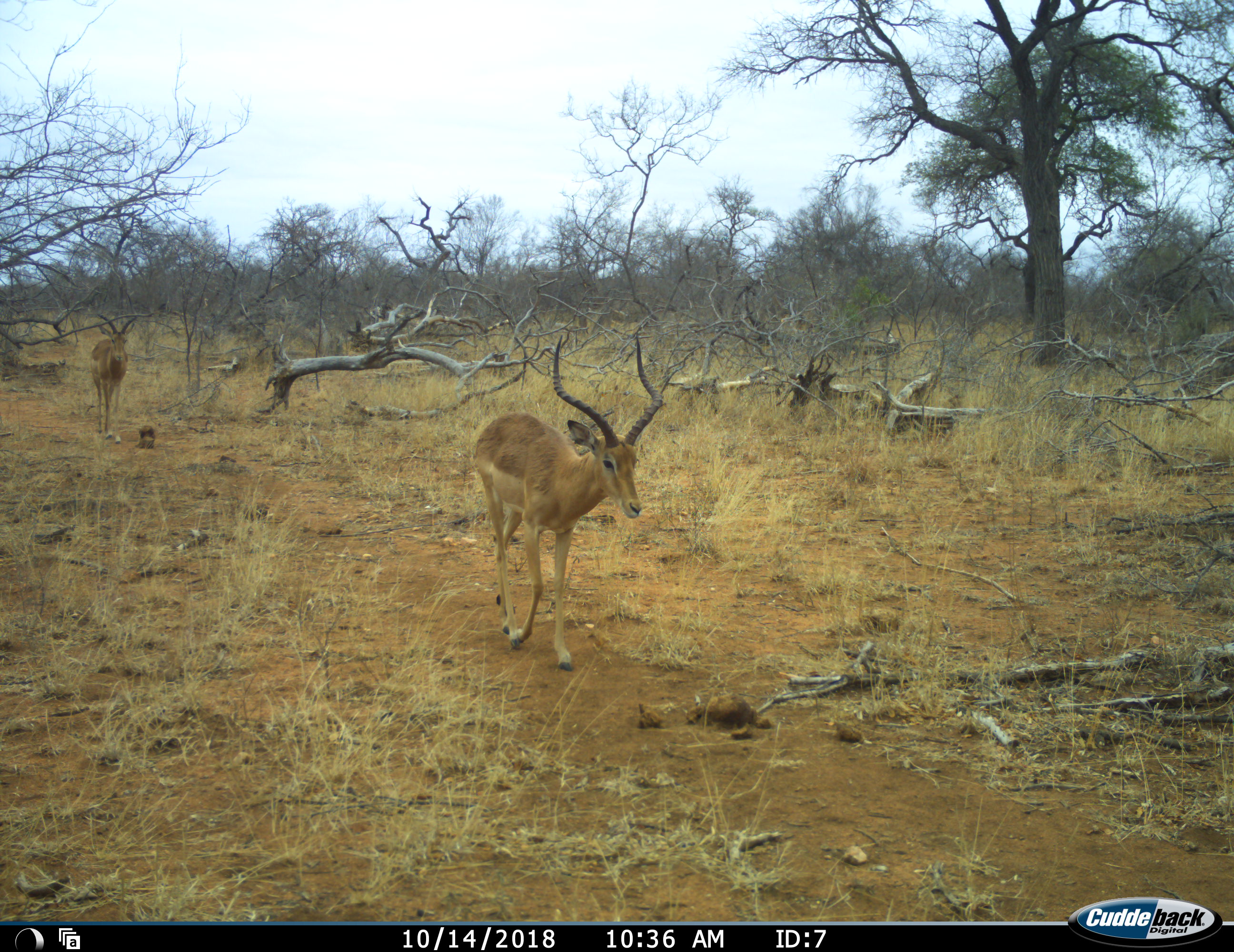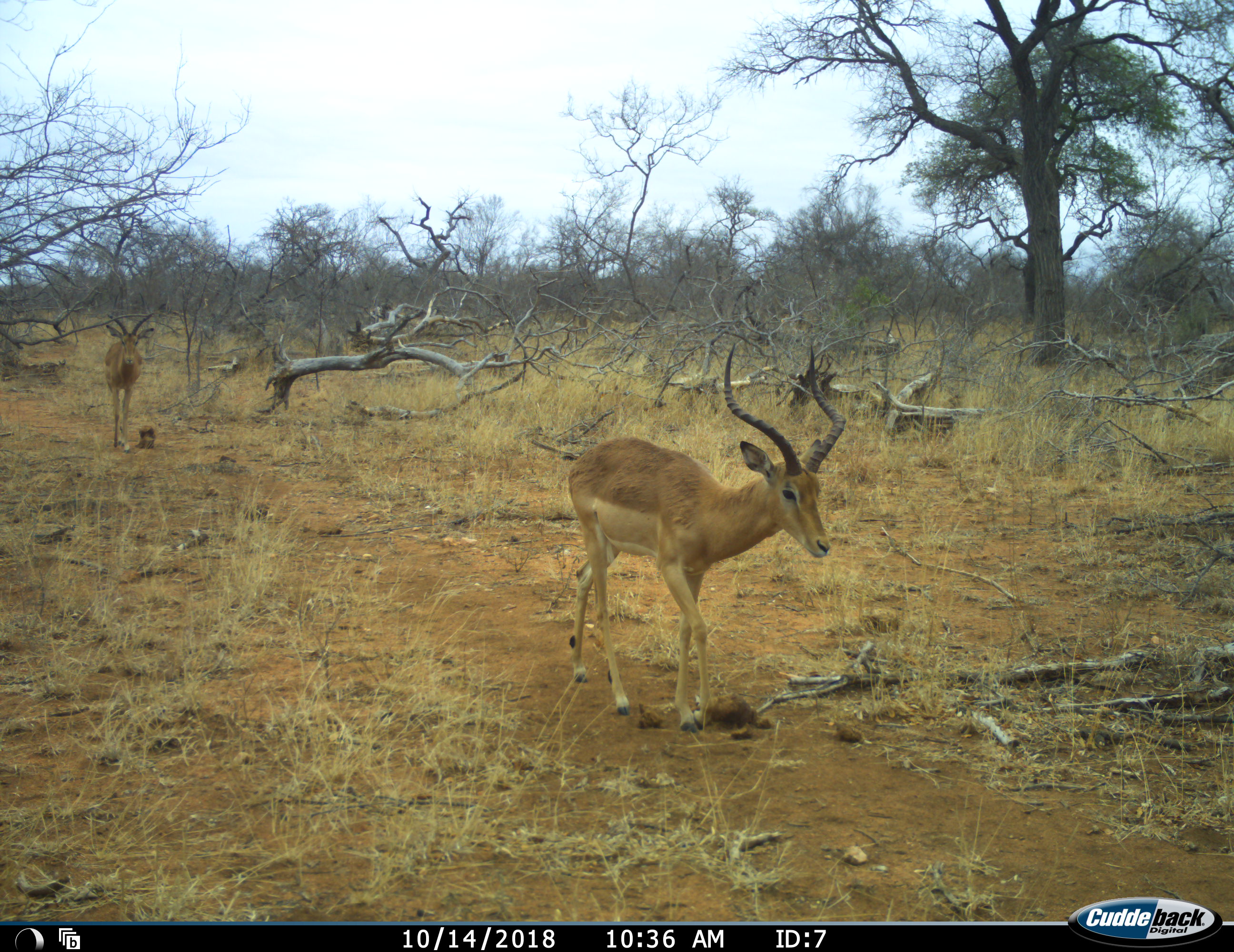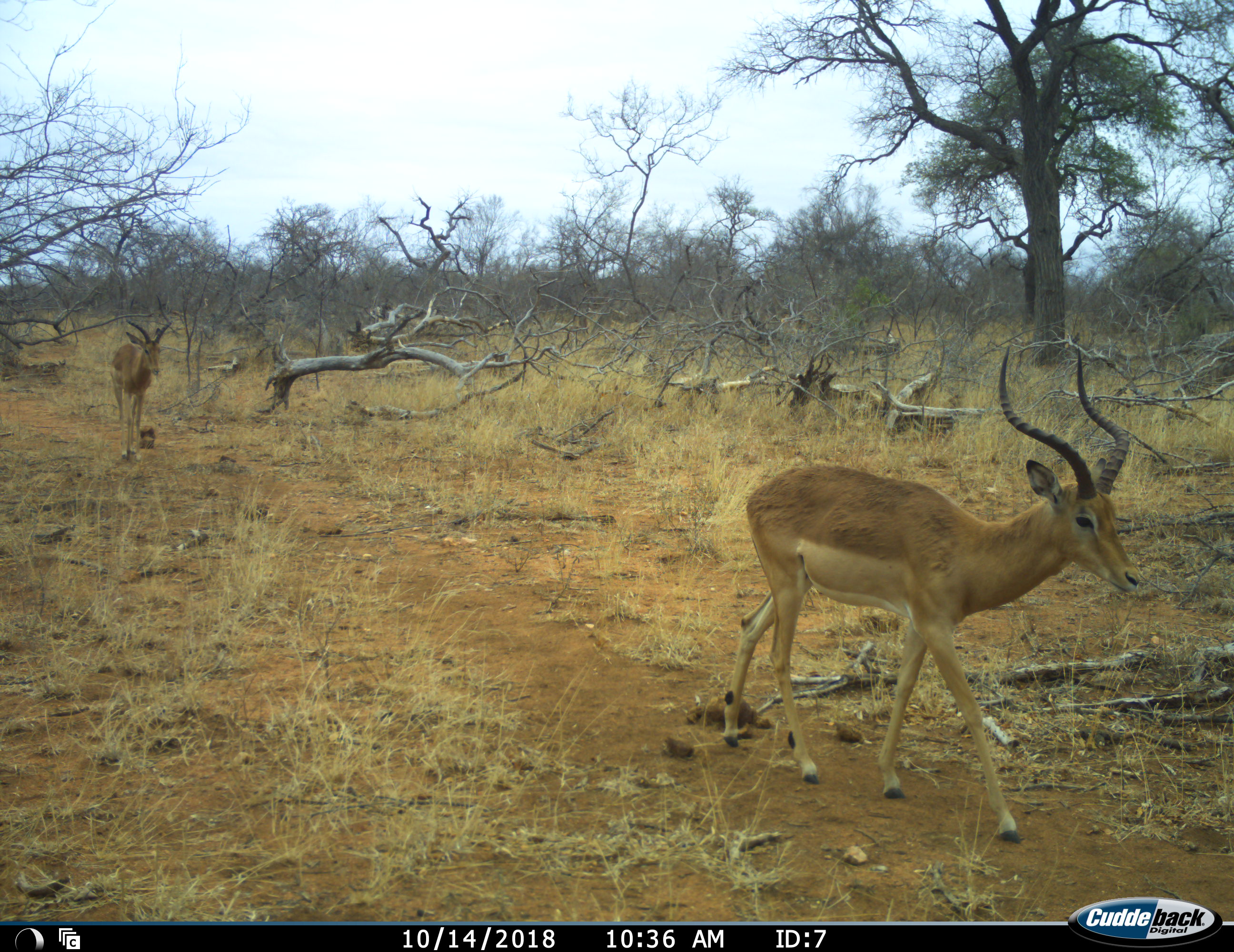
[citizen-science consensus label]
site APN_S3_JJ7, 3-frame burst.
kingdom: Animalia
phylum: Chordata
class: Mammalia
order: Artiodactyla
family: Bovidae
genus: Aepyceros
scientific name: Aepyceros melampus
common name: impala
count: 2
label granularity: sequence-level